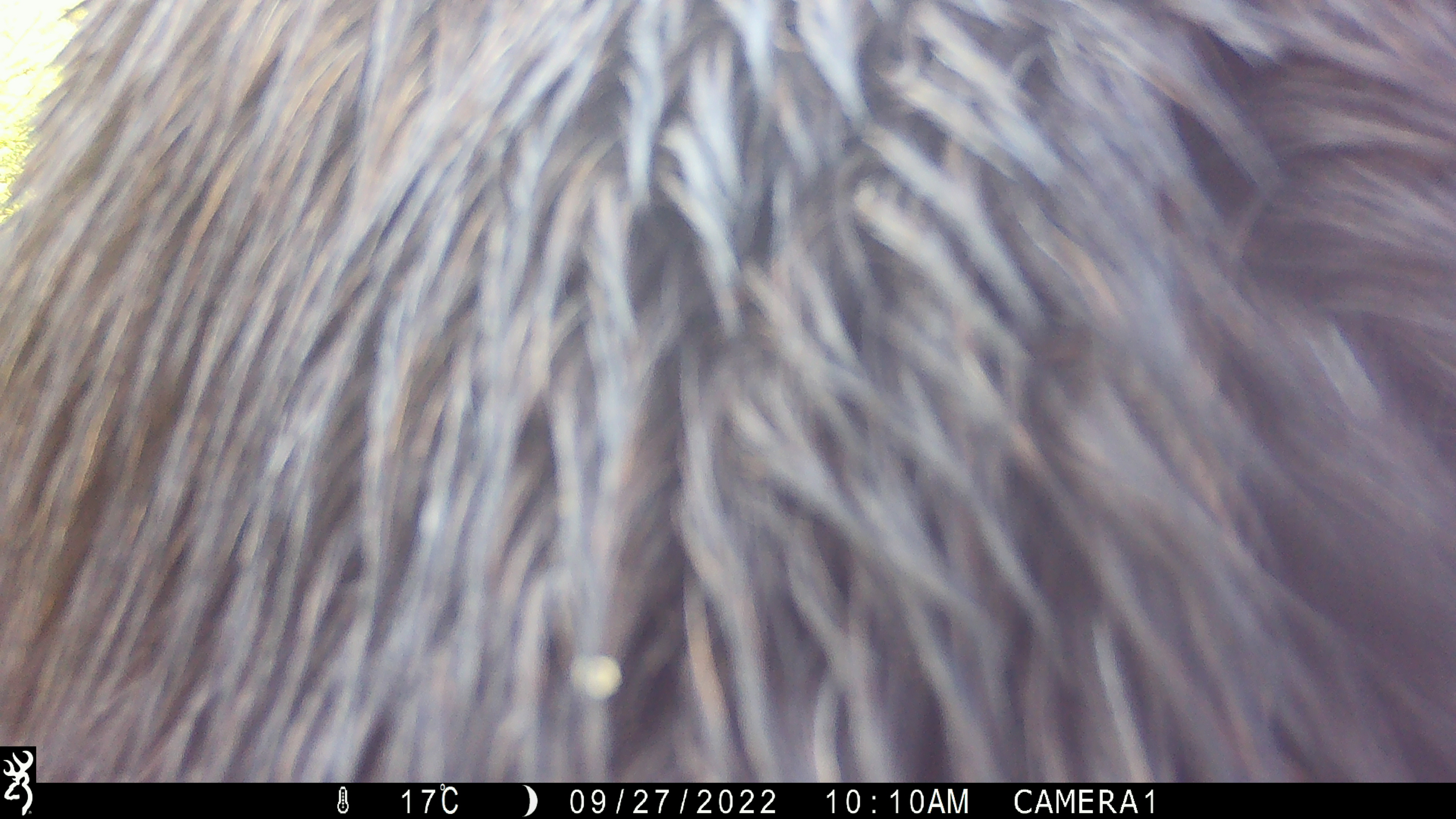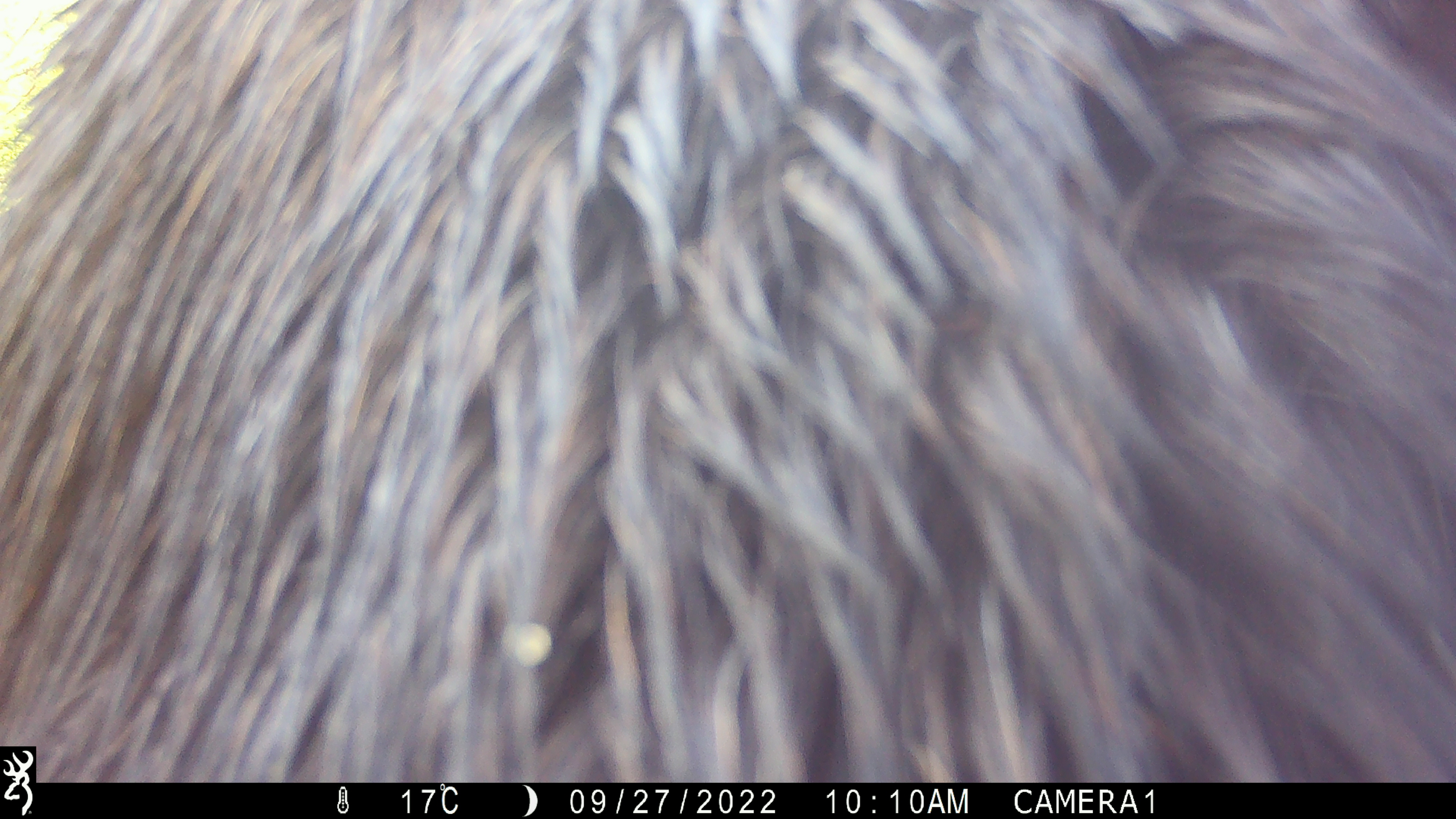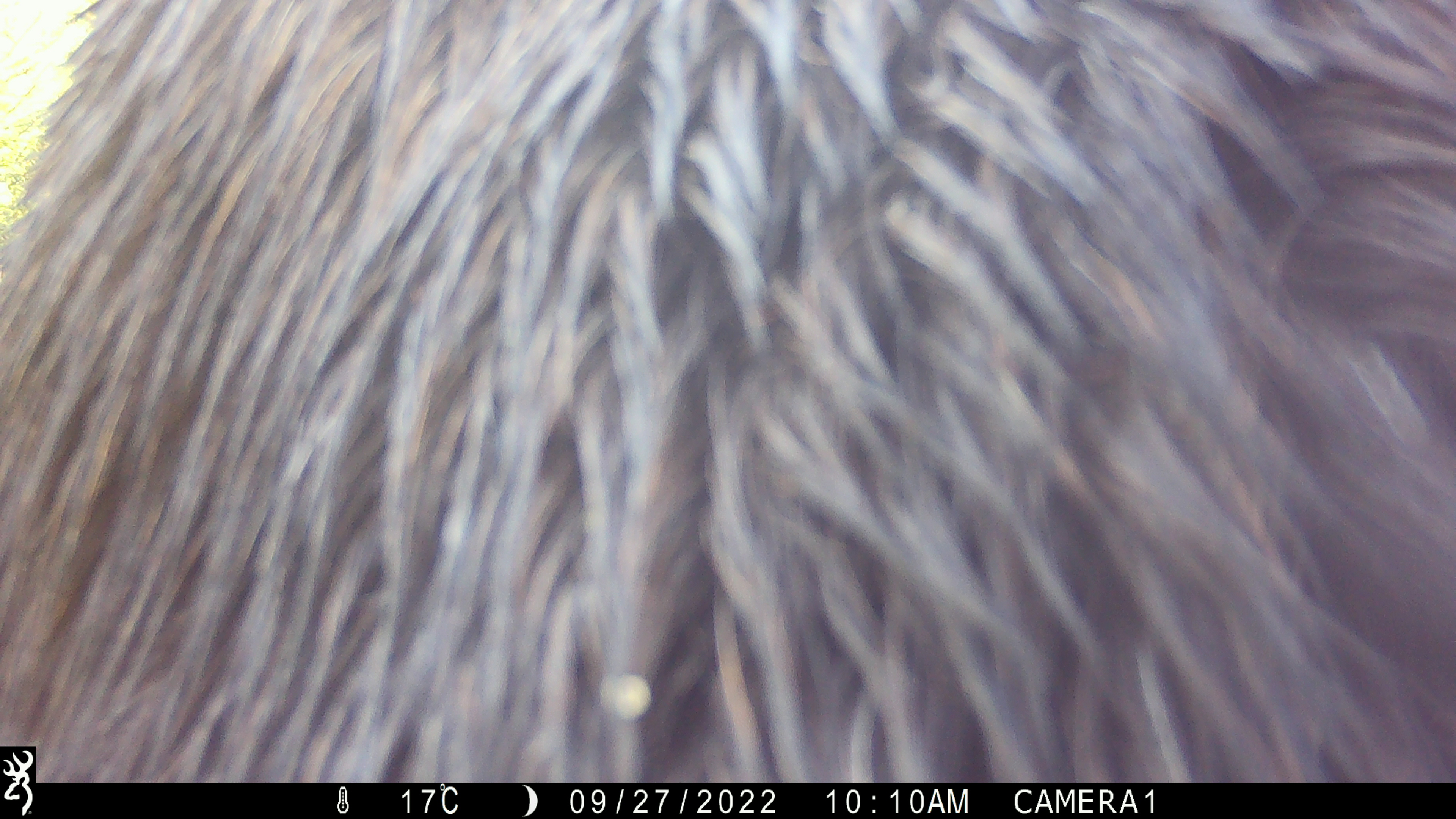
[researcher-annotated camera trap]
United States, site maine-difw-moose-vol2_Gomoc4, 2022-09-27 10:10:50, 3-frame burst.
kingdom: Animalia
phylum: Chordata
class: Mammalia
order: Artiodactyla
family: Cervidae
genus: Alces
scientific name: Alces alces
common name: moose